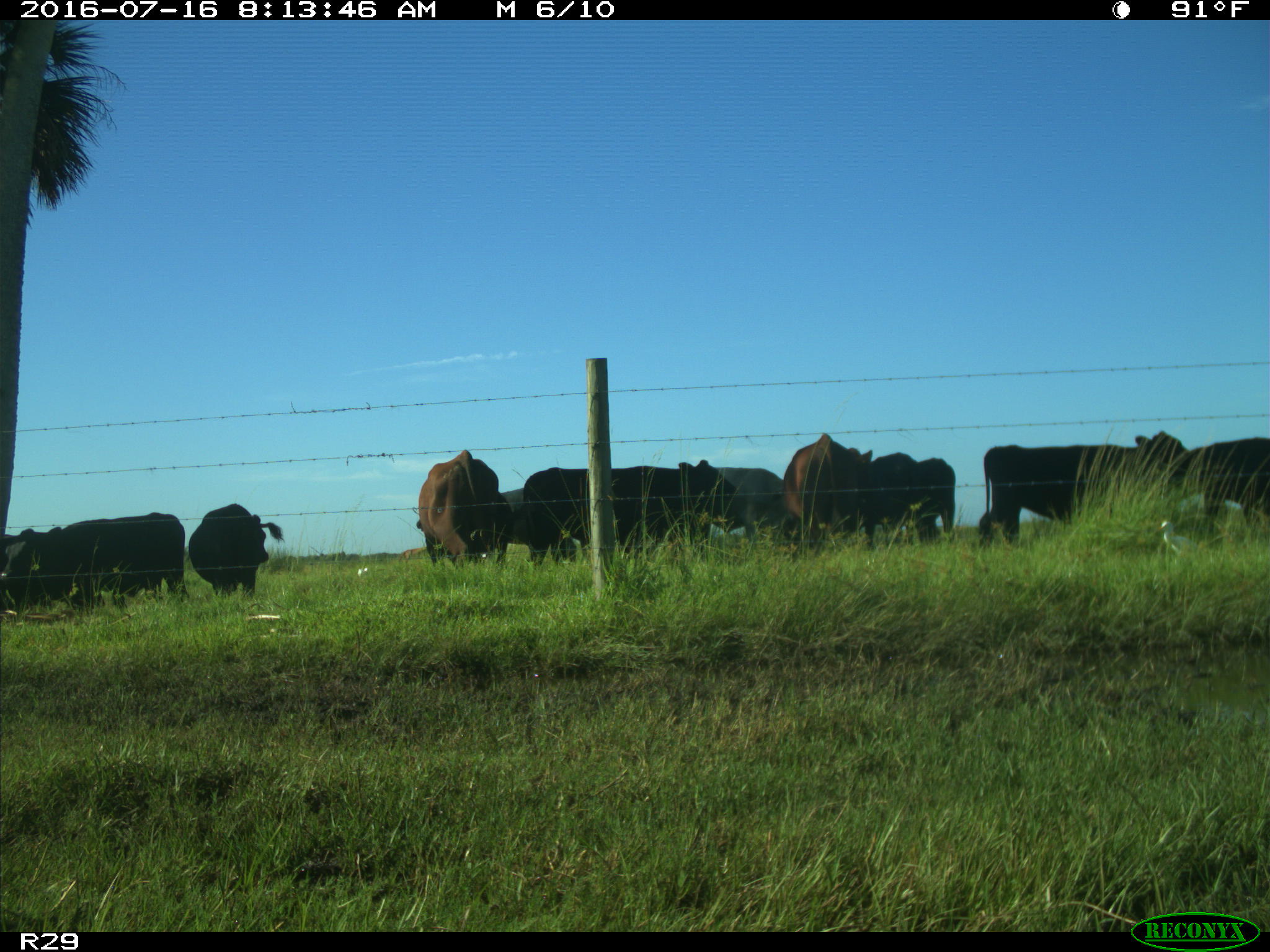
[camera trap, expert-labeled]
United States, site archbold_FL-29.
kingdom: Animalia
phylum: Chordata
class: Mammalia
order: Artiodactyla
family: Bovidae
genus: Bos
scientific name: Bos taurus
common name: domestic cow